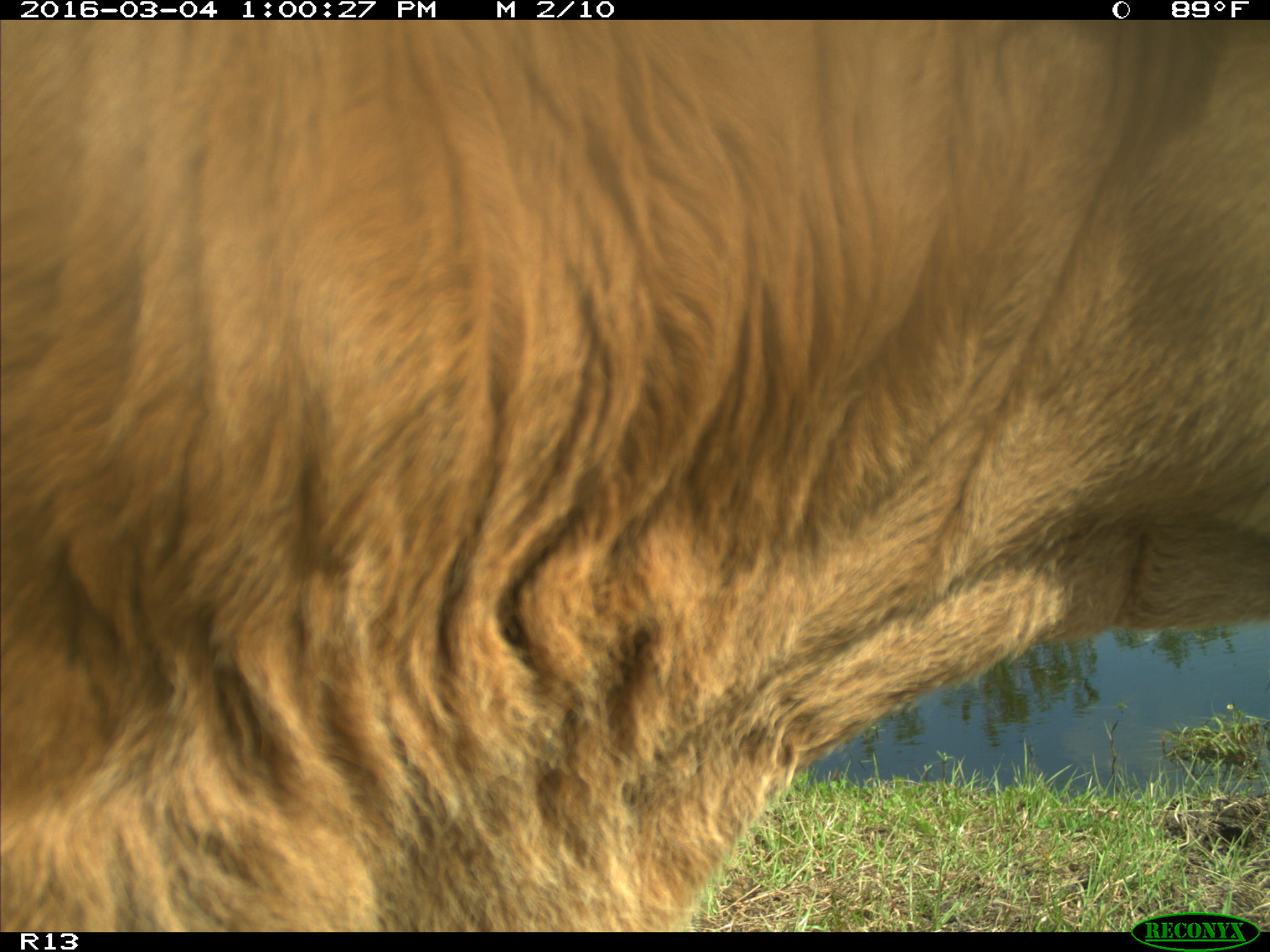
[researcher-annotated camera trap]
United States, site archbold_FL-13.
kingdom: Animalia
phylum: Chordata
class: Mammalia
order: Artiodactyla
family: Bovidae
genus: Bos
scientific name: Bos taurus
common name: domestic cow